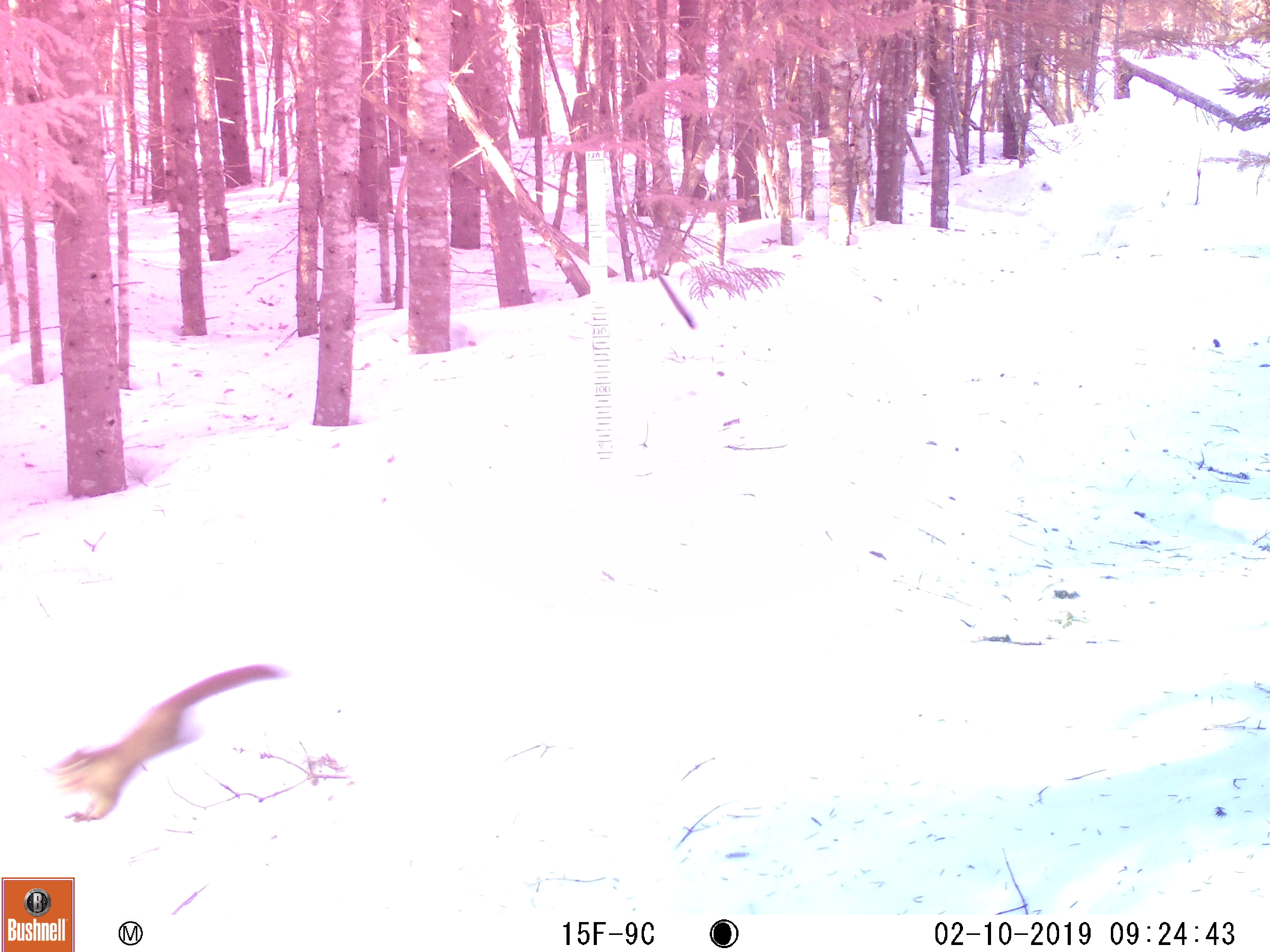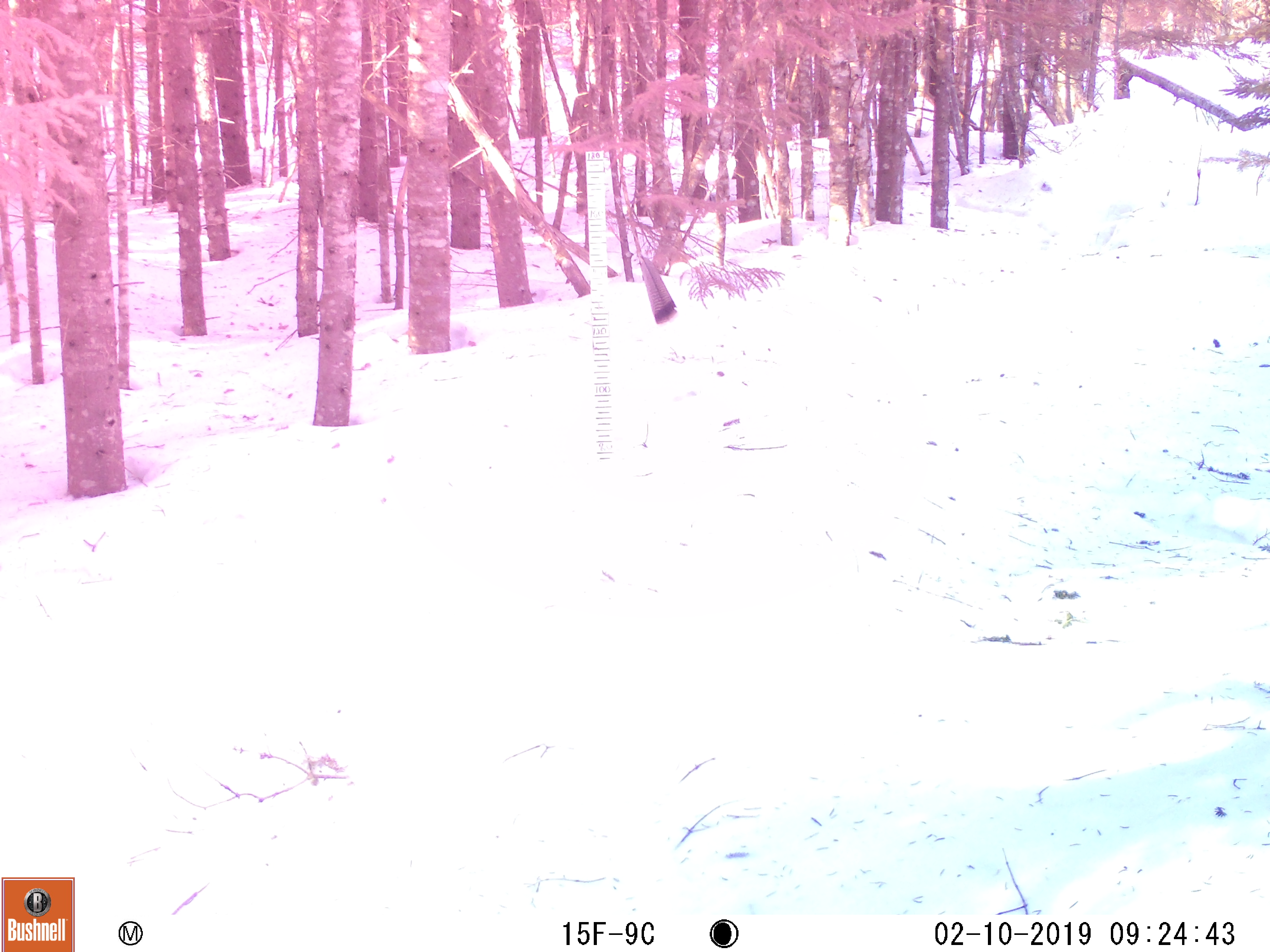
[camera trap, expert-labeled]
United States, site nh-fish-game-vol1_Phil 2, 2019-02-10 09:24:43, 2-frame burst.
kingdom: Animalia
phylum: Chordata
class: Mammalia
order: Rodentia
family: Sciuridae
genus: Tamiasciurus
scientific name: Tamiasciurus hudsonicus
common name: red squirrel